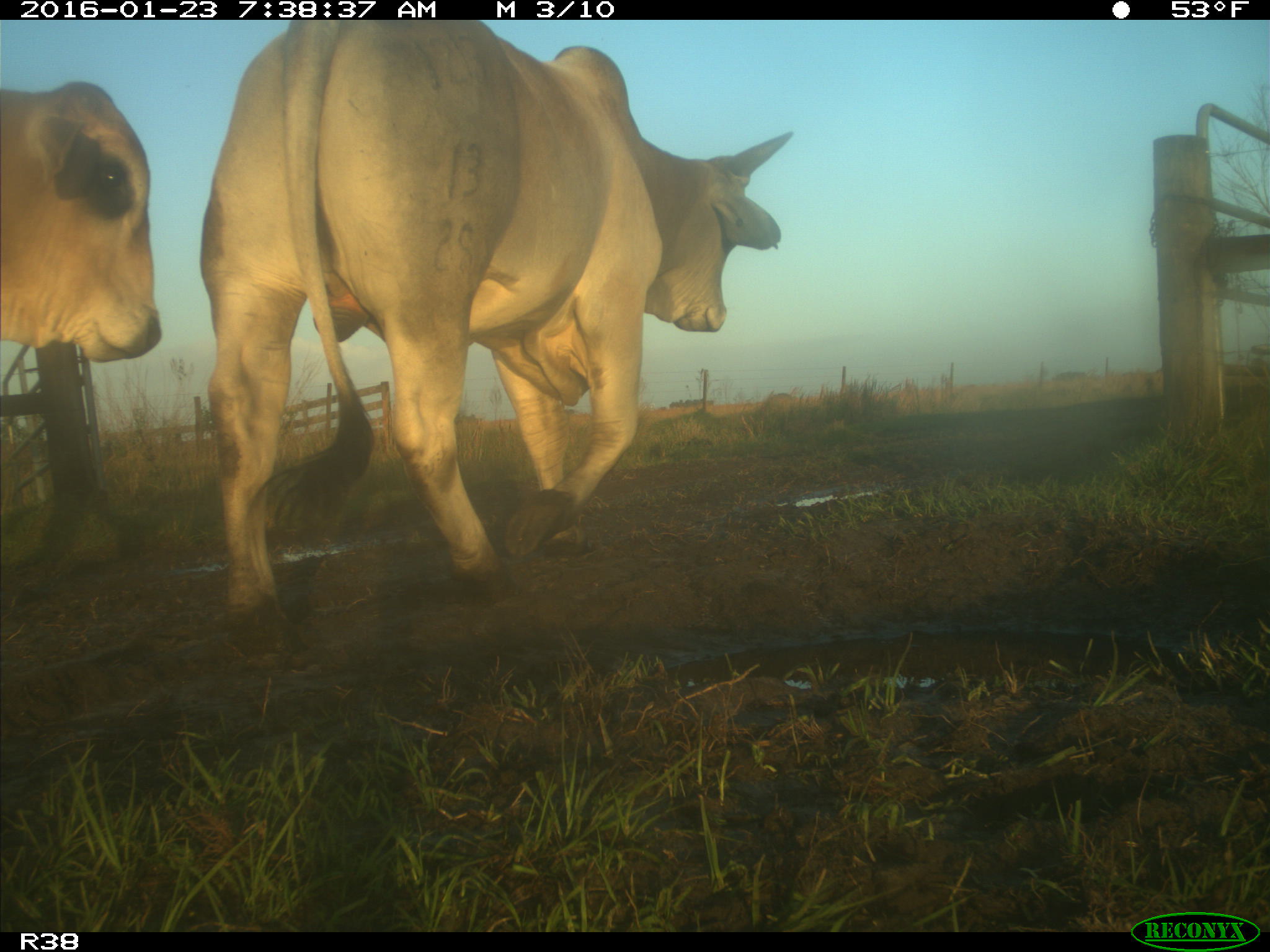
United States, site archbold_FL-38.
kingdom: Animalia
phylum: Chordata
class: Mammalia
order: Artiodactyla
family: Bovidae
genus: Bos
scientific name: Bos taurus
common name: domestic cow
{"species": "Bos taurus (domestic cow)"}